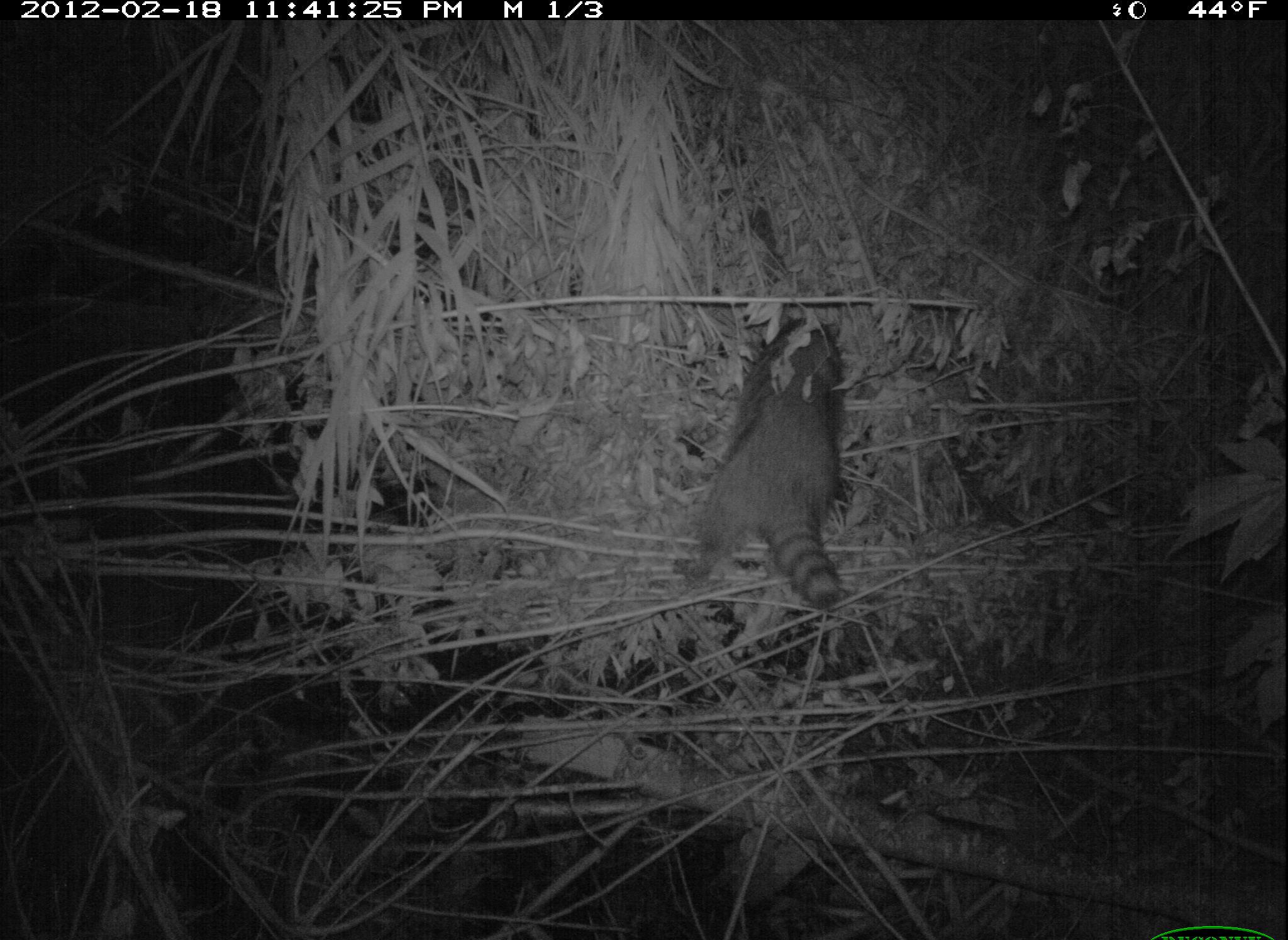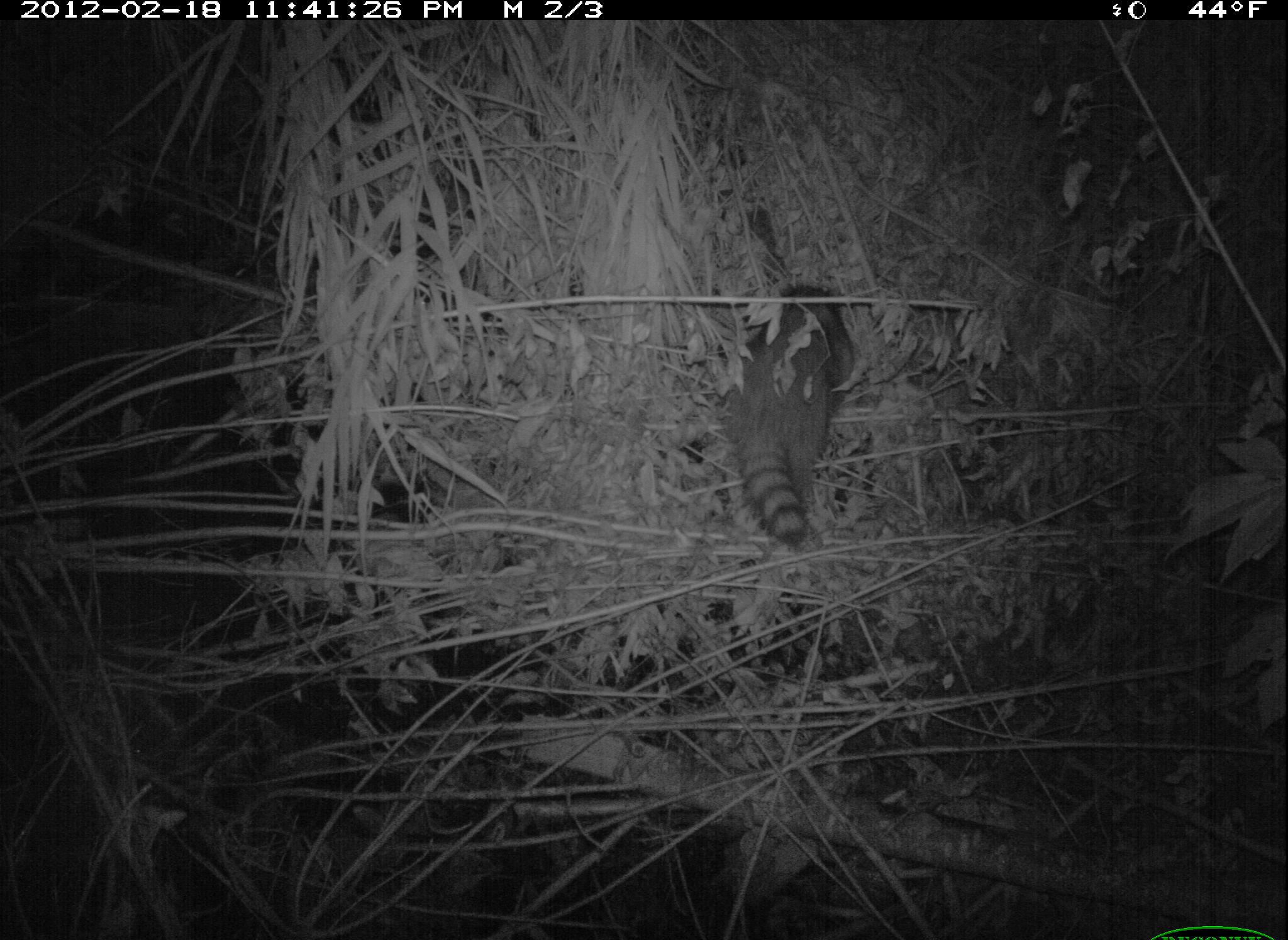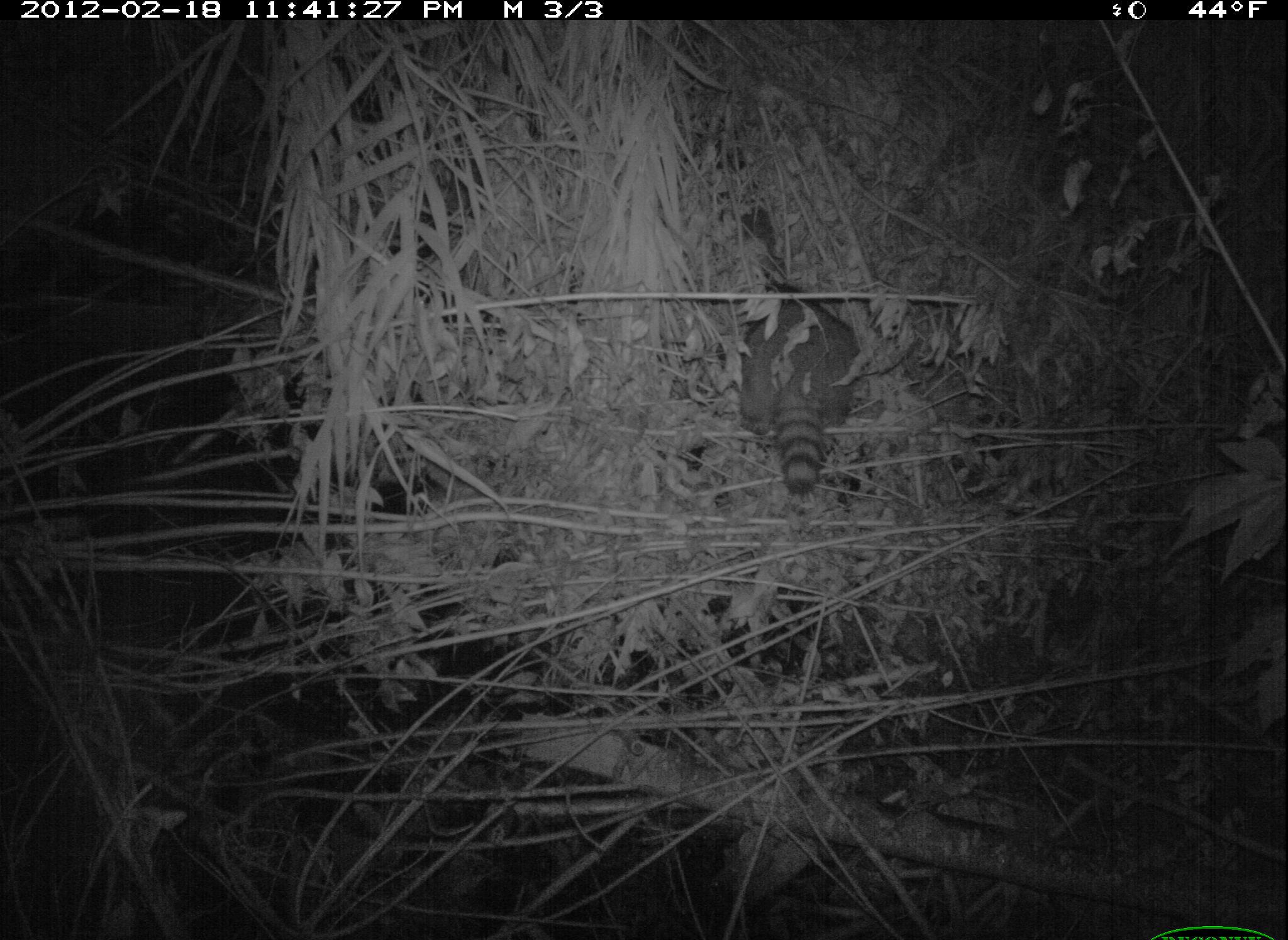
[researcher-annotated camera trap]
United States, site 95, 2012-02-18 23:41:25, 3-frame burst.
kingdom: Animalia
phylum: Chordata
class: Mammalia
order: Carnivora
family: Procyonidae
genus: Procyon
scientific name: Procyon lotor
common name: raccoon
Raccoon (Procyon lotor).